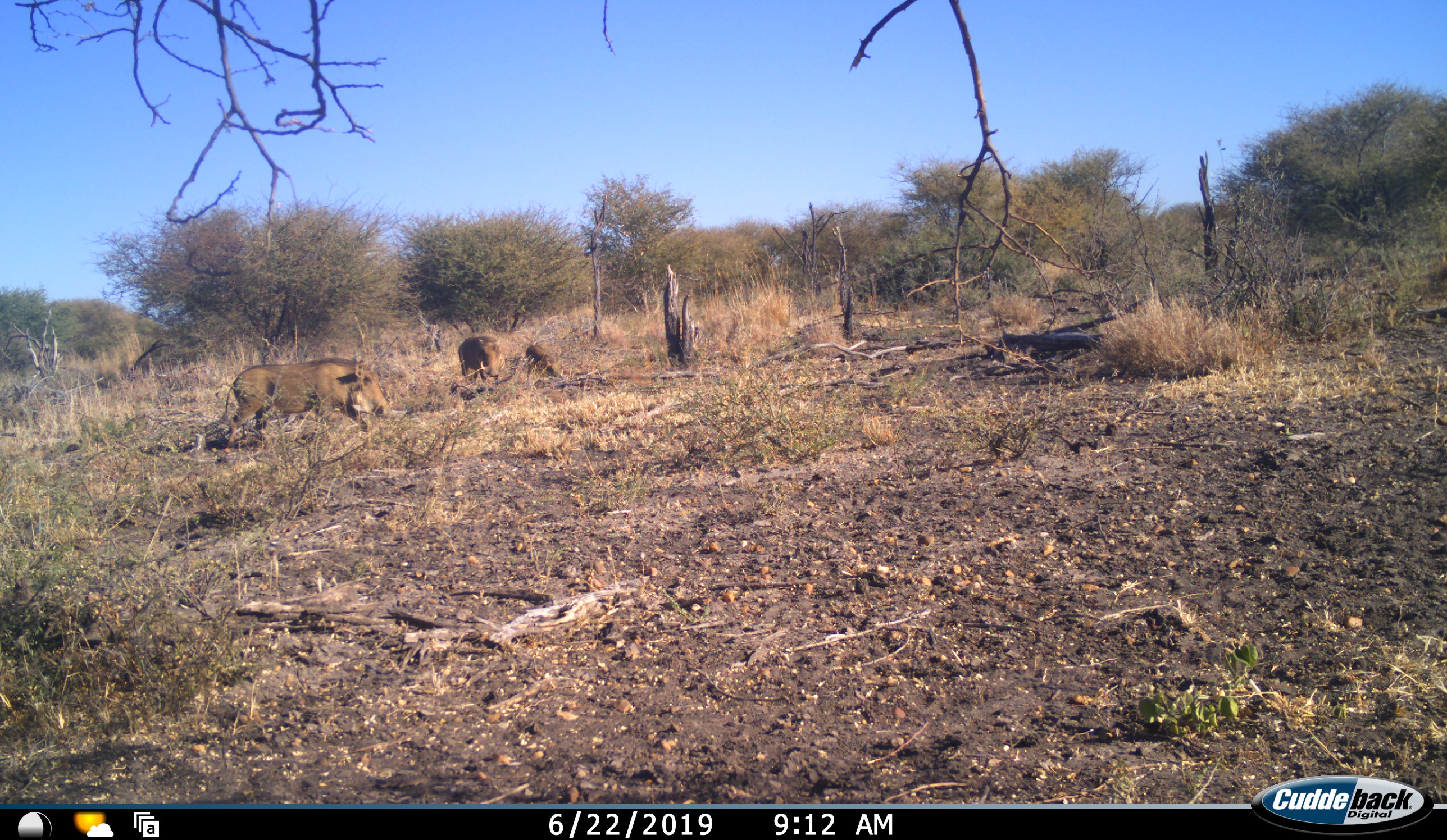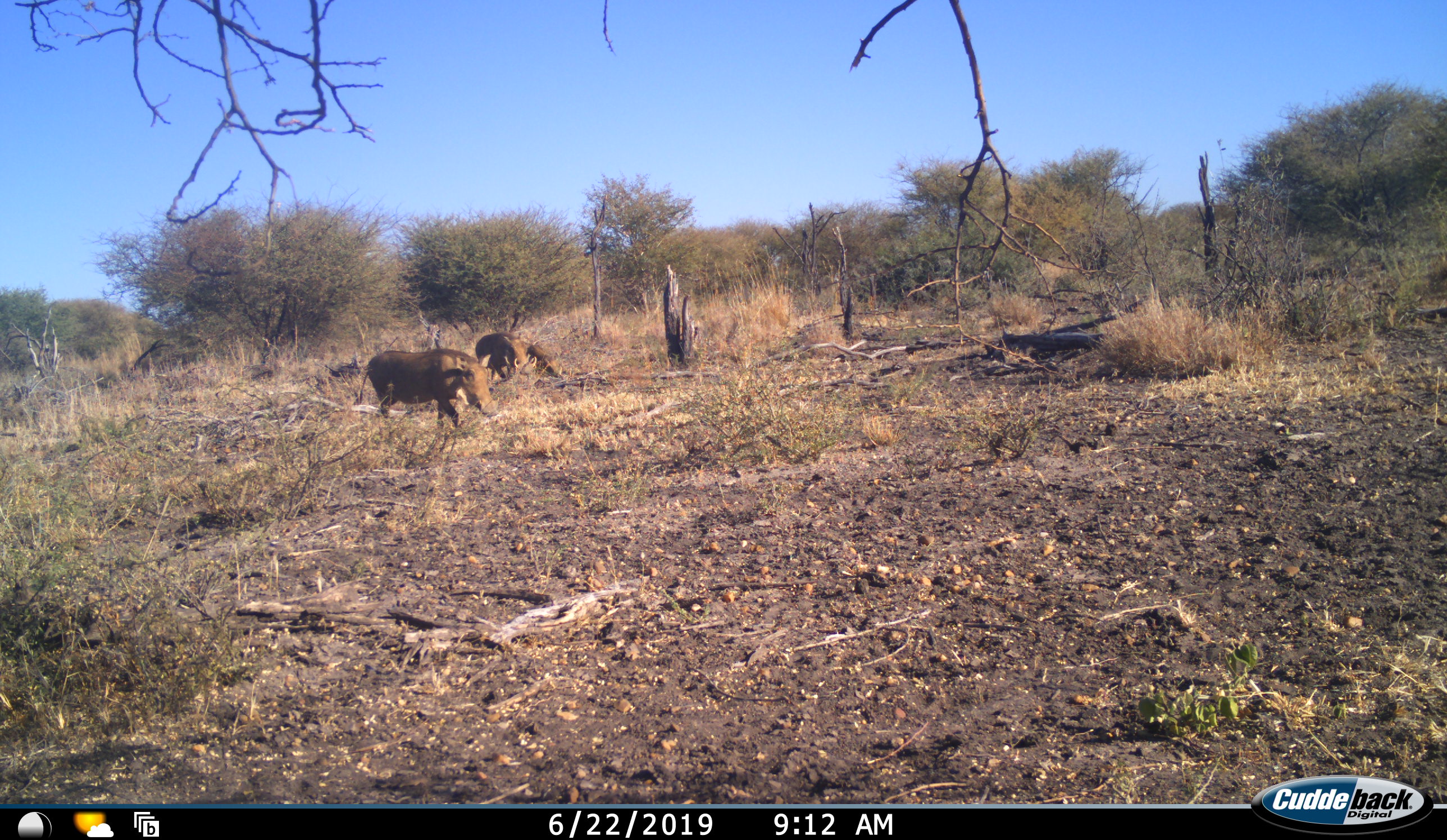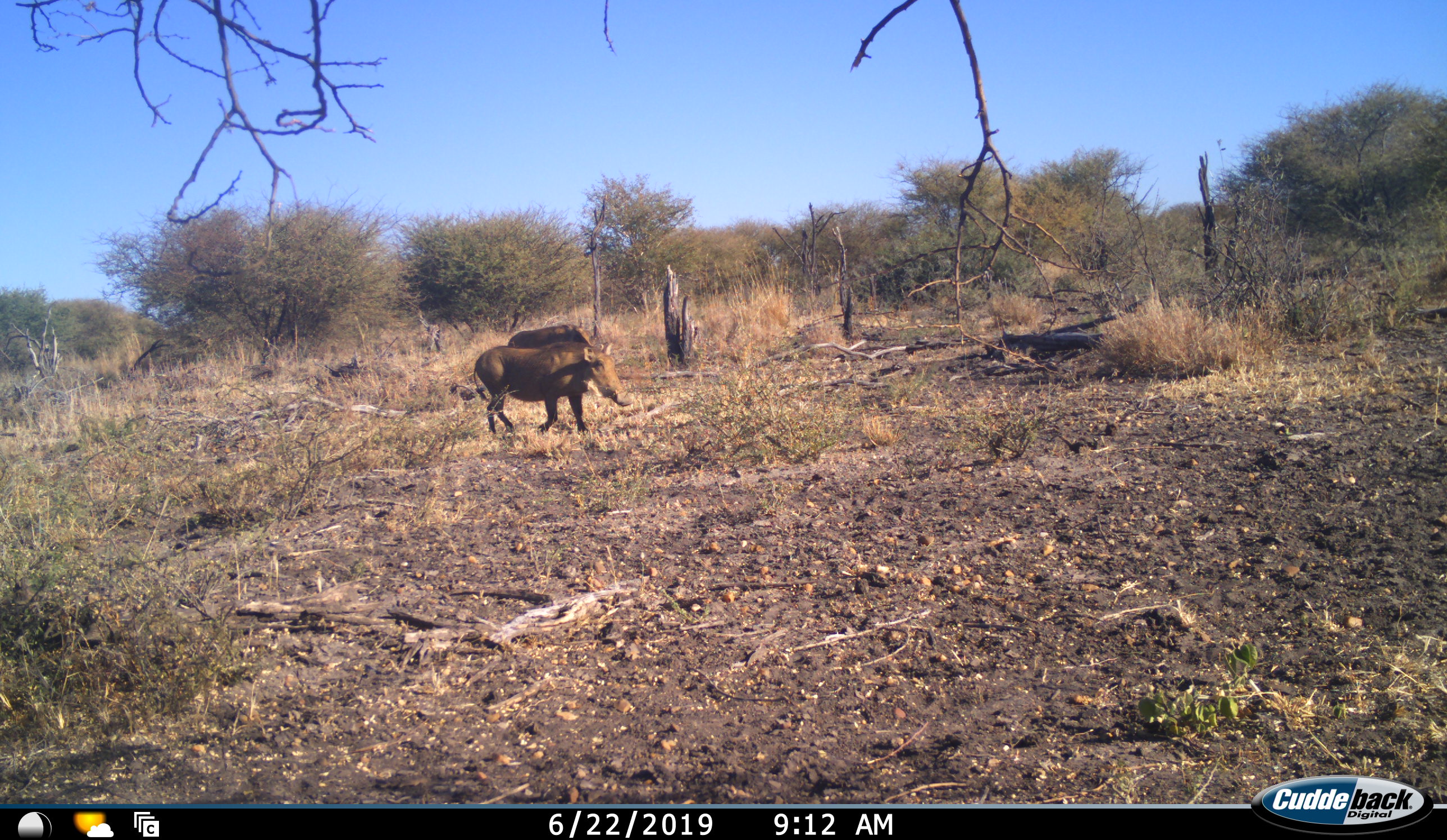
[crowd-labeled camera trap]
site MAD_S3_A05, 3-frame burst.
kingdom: Animalia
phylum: Chordata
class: Mammalia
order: Artiodactyla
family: Suidae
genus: Phacochoerus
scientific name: Phacochoerus africanus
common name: warthog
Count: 3.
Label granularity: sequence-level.